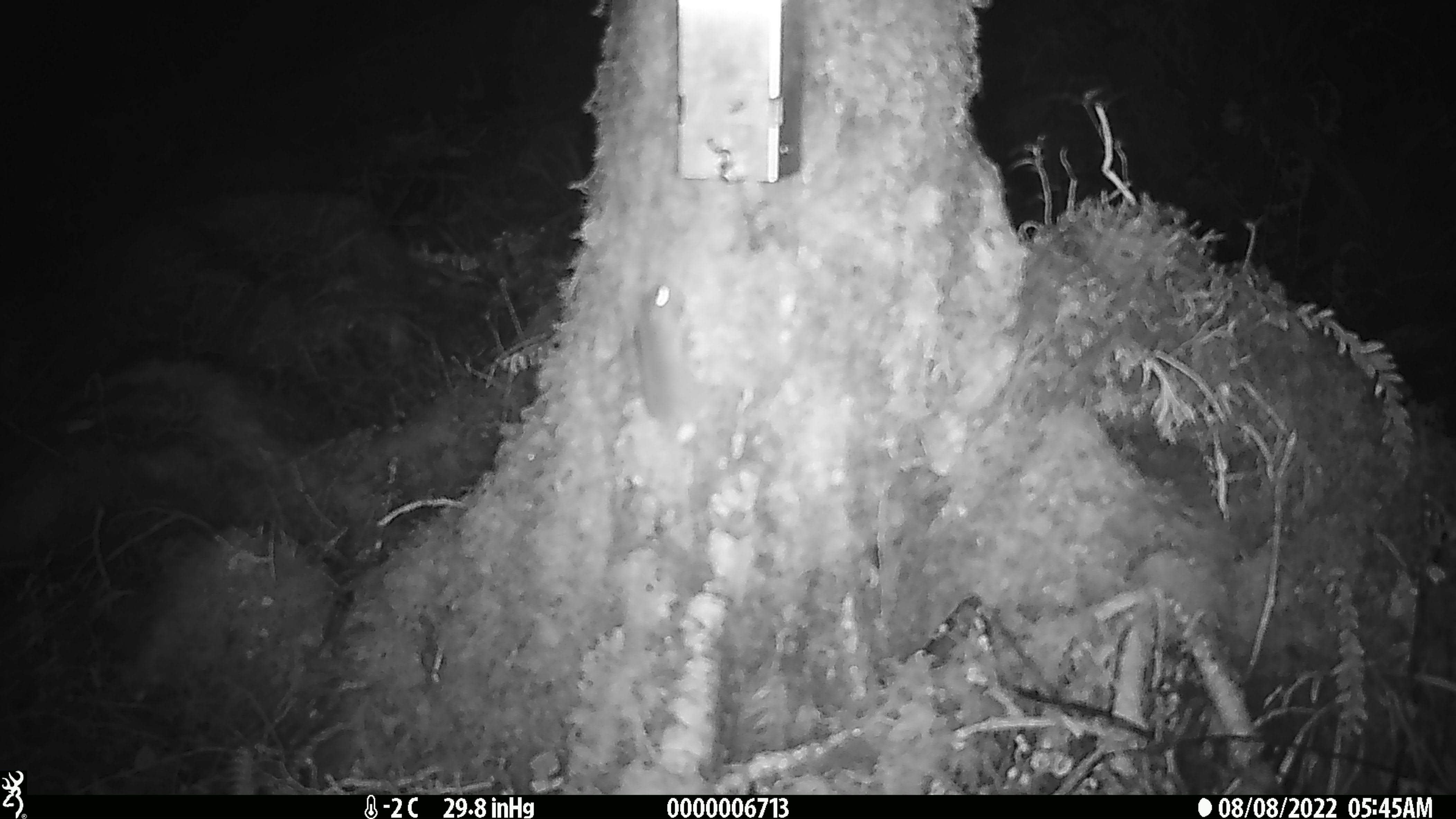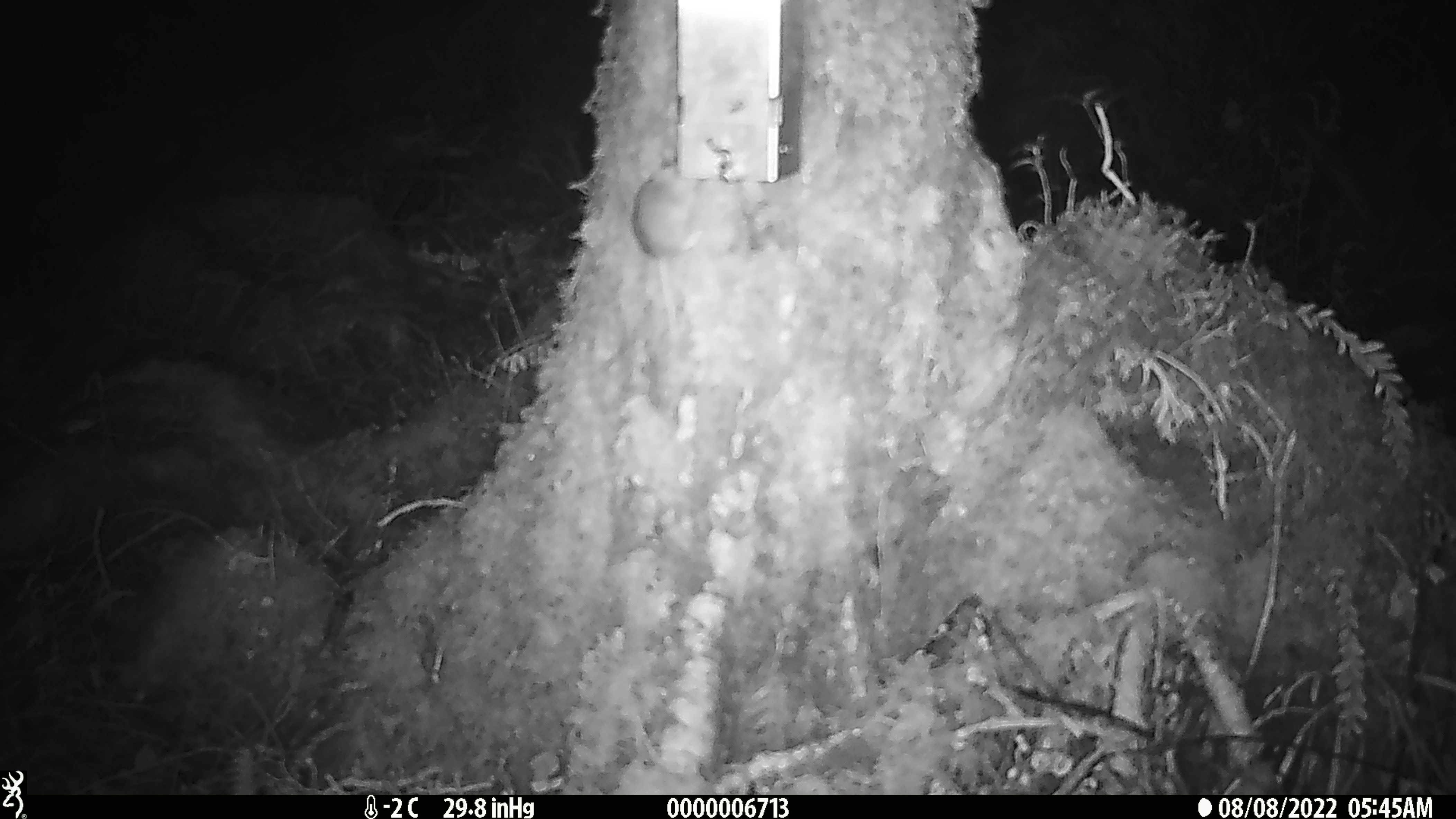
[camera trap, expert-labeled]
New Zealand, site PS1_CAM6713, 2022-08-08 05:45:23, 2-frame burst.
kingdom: Animalia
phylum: Chordata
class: Mammalia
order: Rodentia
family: Muridae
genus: Mus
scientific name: Mus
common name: mouse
Mouse (Mus).